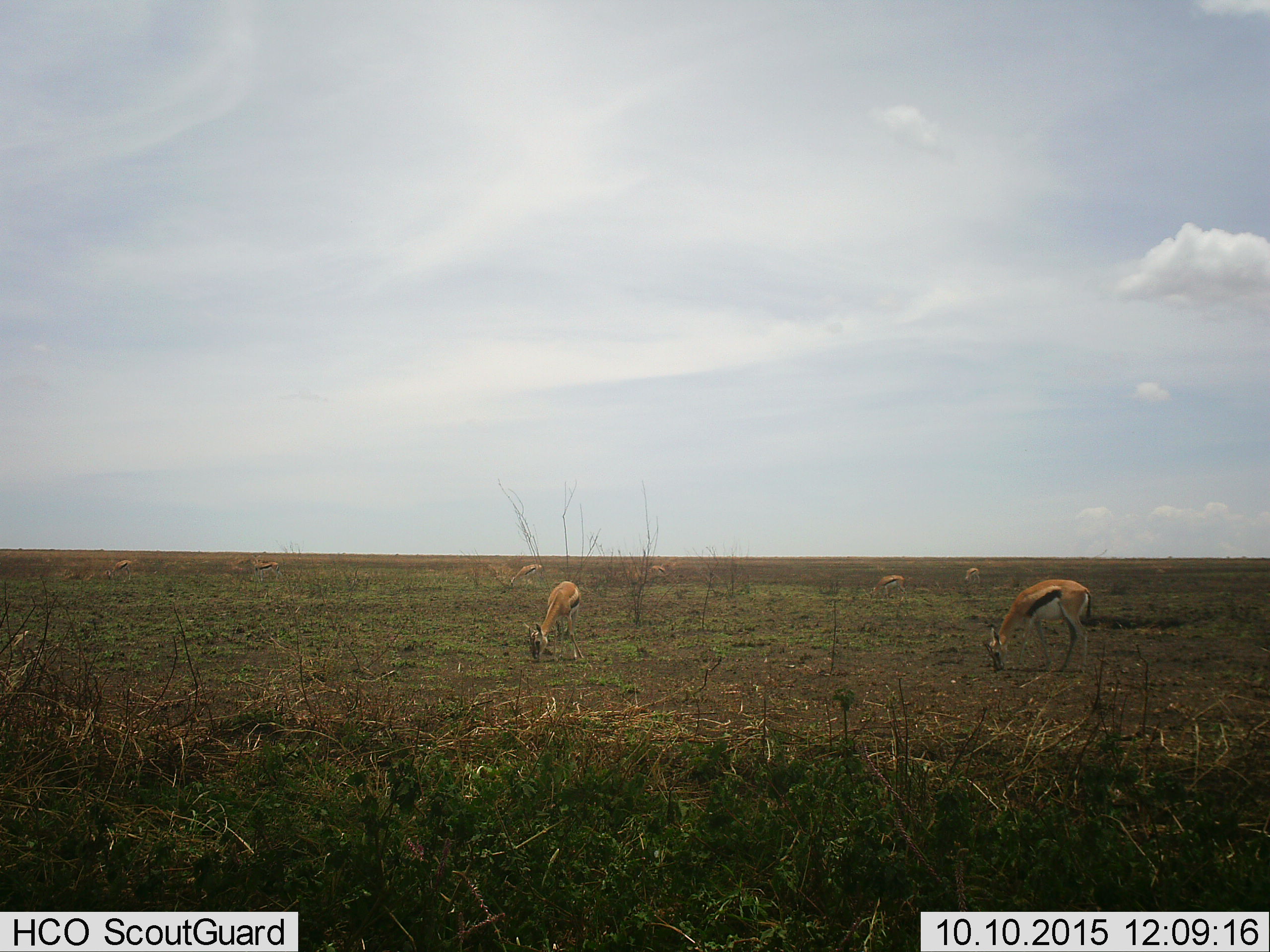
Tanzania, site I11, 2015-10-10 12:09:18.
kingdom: Animalia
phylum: Chordata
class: Mammalia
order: Artiodactyla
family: Bovidae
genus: Eudorcas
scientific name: Eudorcas thomsonii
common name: thomson's gazelle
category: gazellethomsons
Gazellethomsons (thomson's gazelle) (Eudorcas thomsonii), count 8. Behavior (volunteer vote fractions): standing 44%, resting 0%, moving 22%, interacting 11%. Young present (vote fraction): 0%. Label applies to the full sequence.